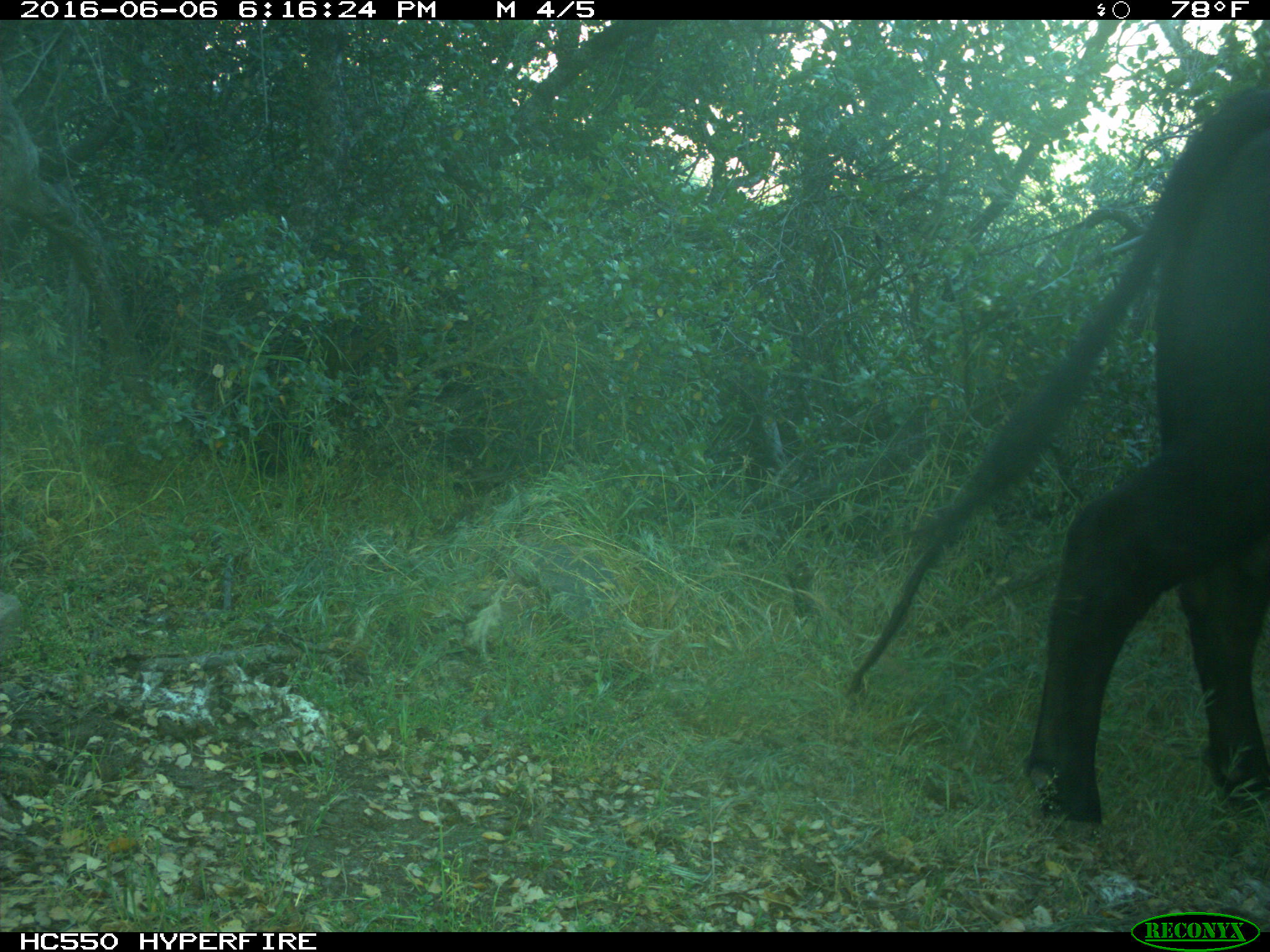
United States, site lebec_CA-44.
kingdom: Animalia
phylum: Chordata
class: Mammalia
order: Artiodactyla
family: Bovidae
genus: Bos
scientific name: Bos taurus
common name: domestic cow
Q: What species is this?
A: Bos taurus (domestic cow).